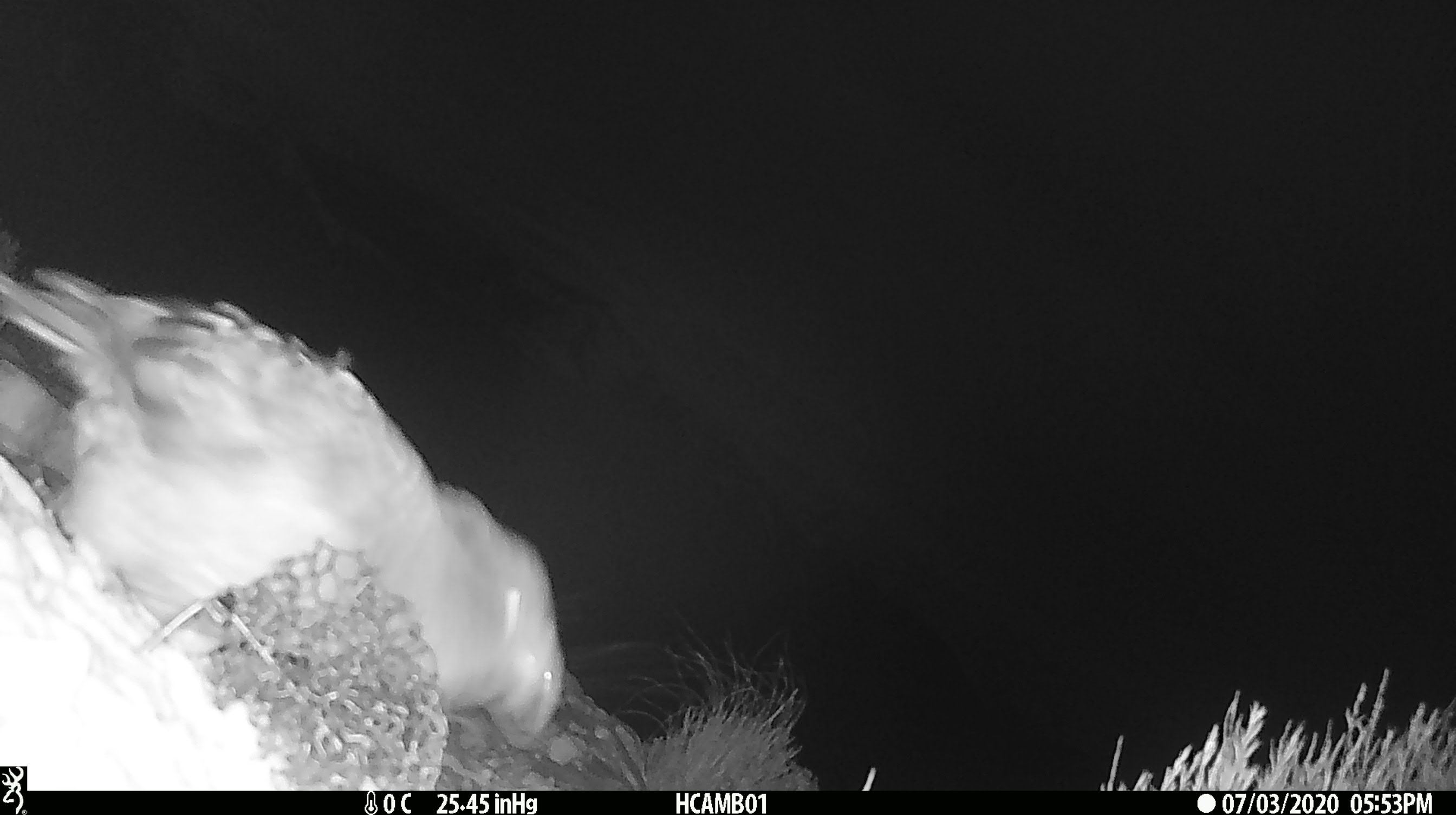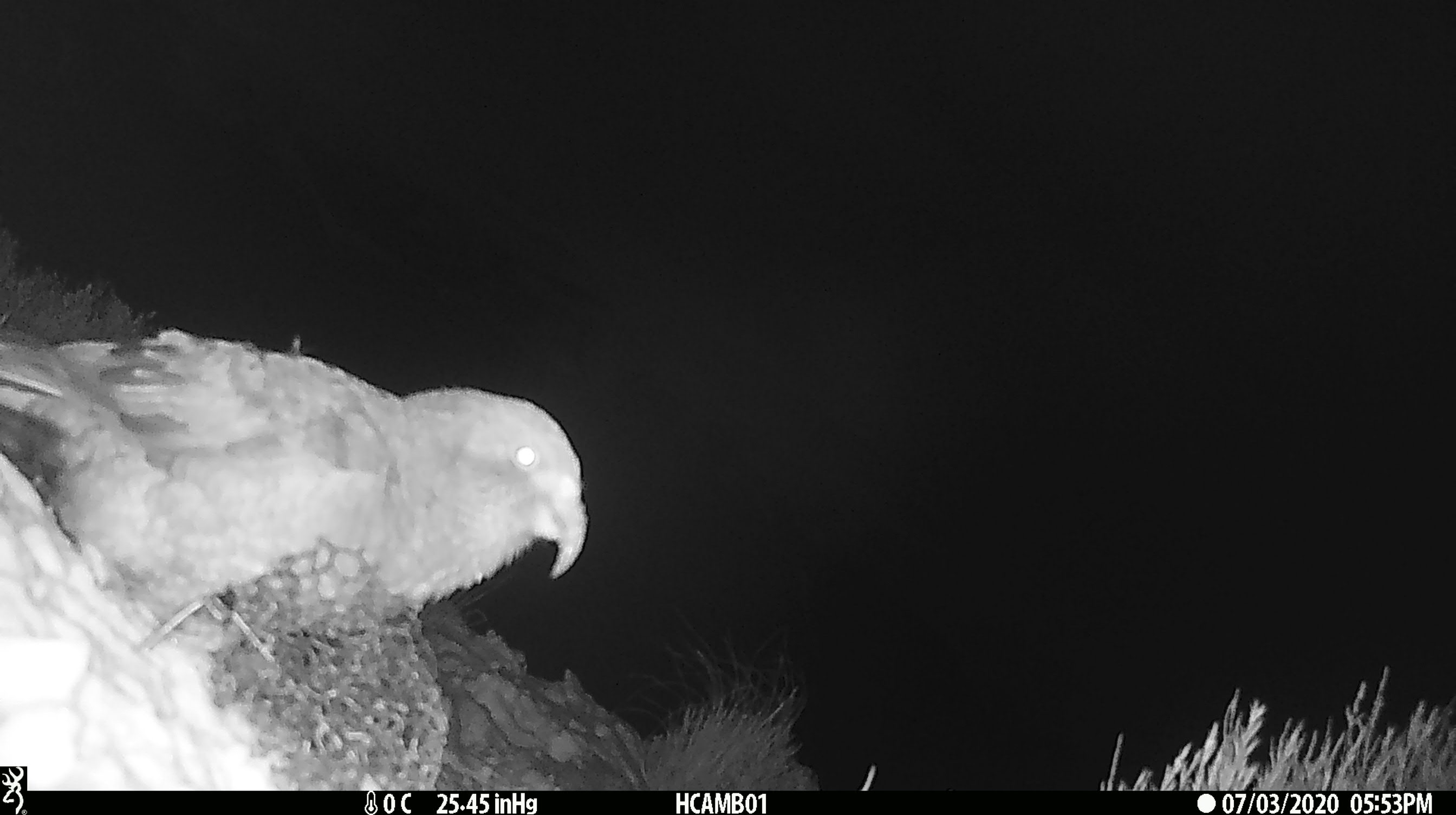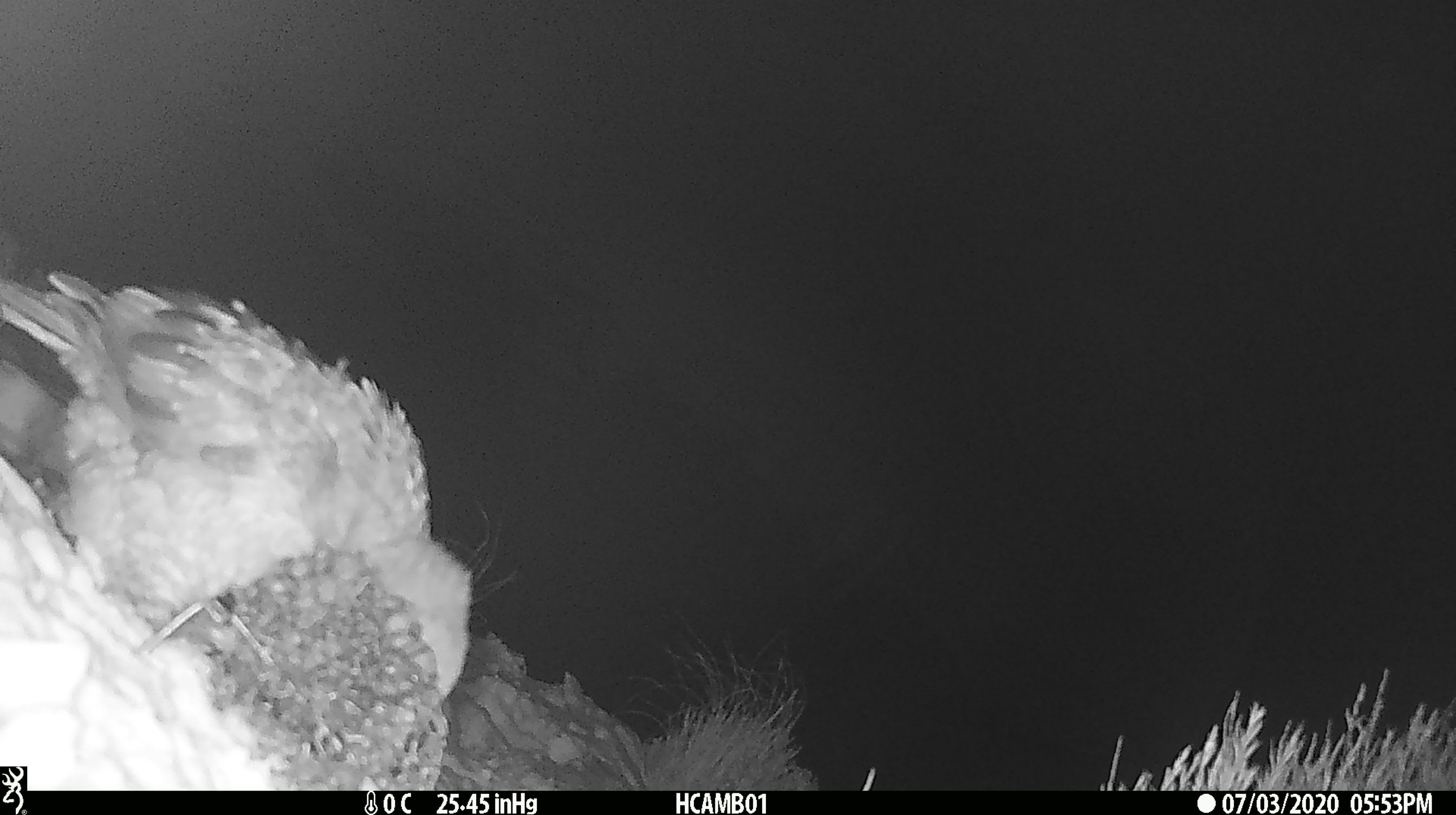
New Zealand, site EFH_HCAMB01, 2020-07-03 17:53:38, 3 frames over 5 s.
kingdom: Animalia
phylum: Chordata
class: Aves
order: Psittaciformes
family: Strigopidae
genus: Nestor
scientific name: Nestor notabilis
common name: kea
Kea (Nestor notabilis).